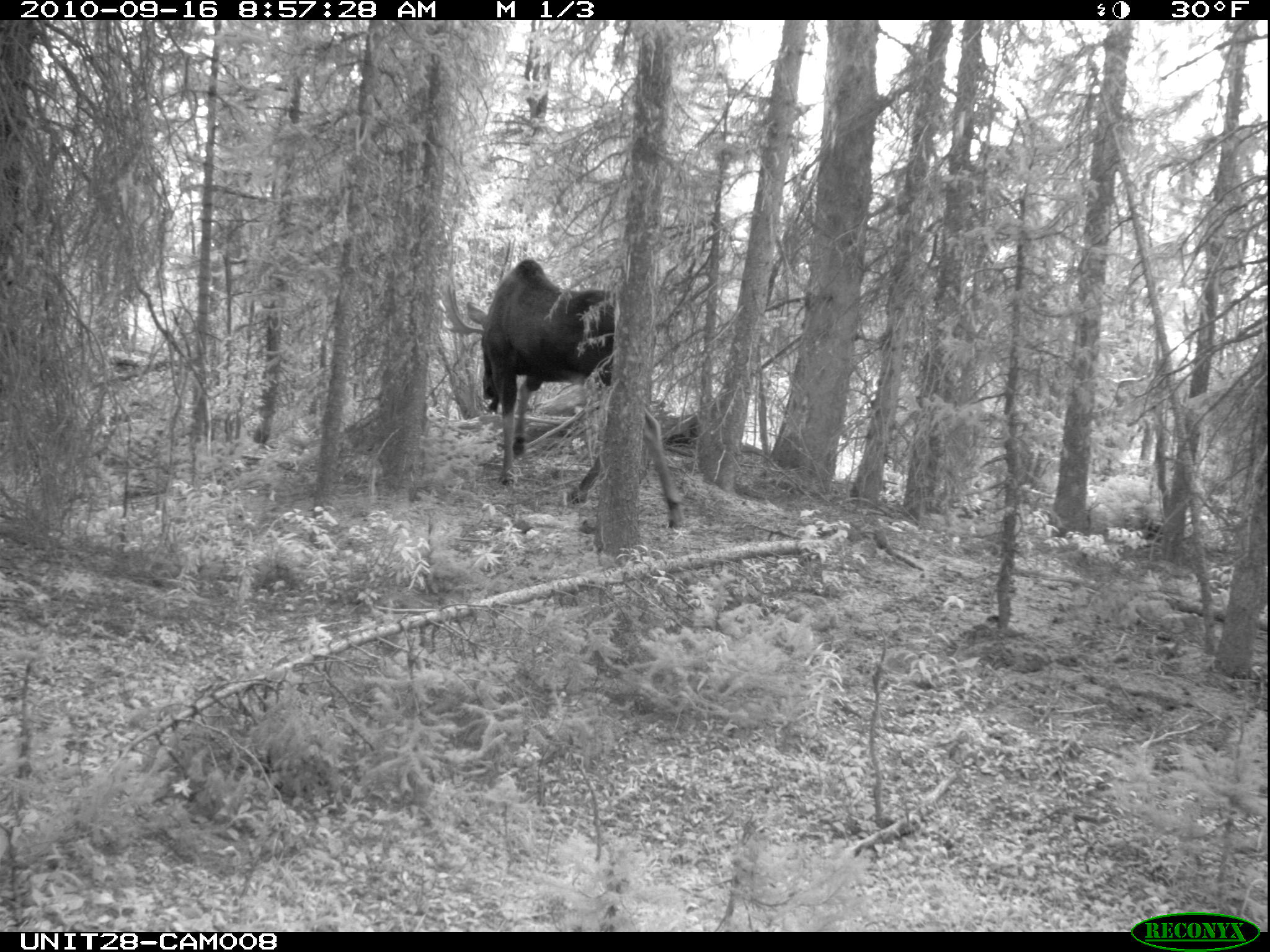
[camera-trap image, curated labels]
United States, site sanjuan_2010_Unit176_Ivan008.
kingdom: Animalia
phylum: Chordata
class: Mammalia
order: Artiodactyla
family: Cervidae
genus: Alces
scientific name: Alces alces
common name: moose